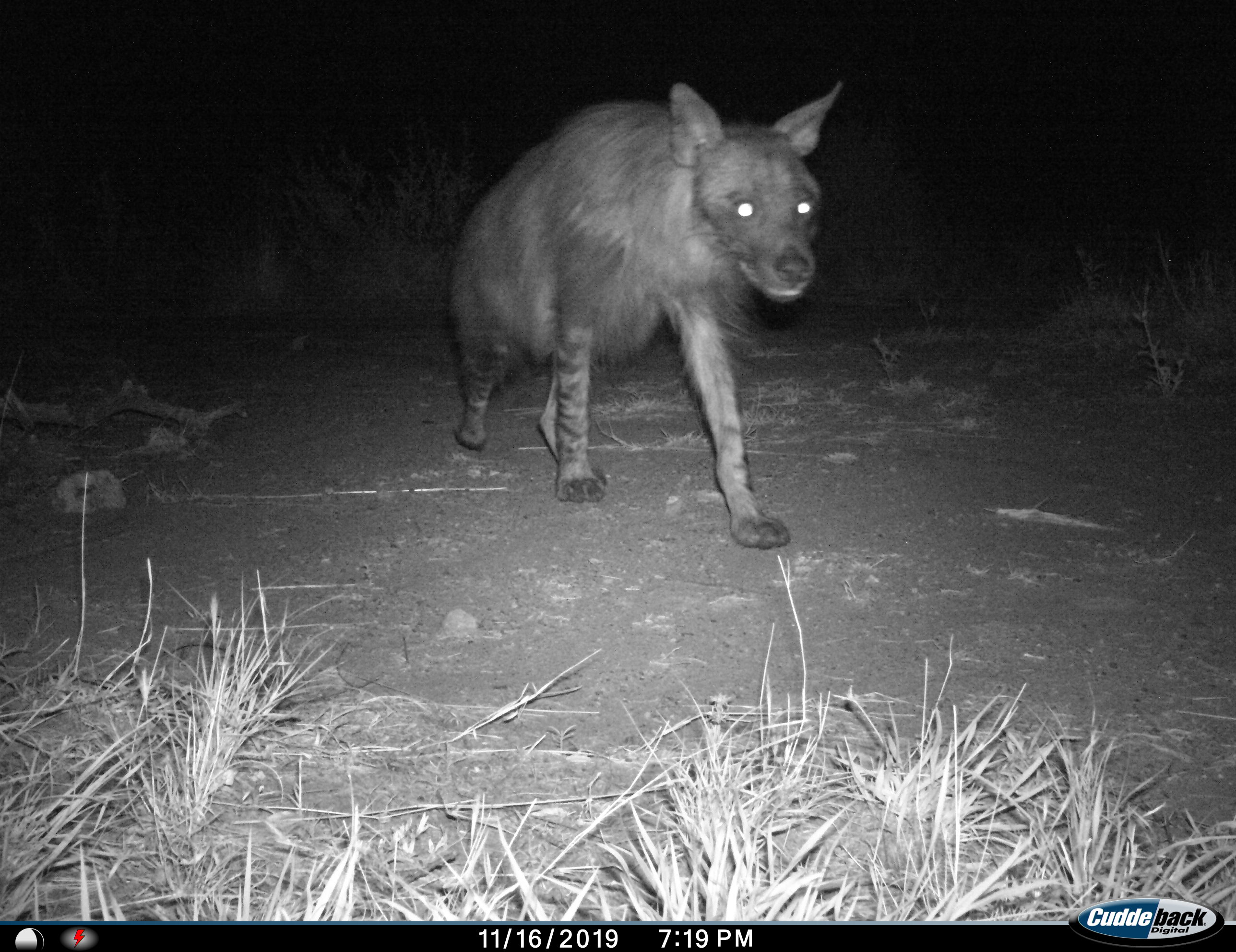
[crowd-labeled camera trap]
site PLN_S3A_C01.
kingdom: Animalia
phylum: Chordata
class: Mammalia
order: Carnivora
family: Hyaenidae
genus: Parahyaena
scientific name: Parahyaena brunnea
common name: brown hyena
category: hyenabrown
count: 1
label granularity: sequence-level